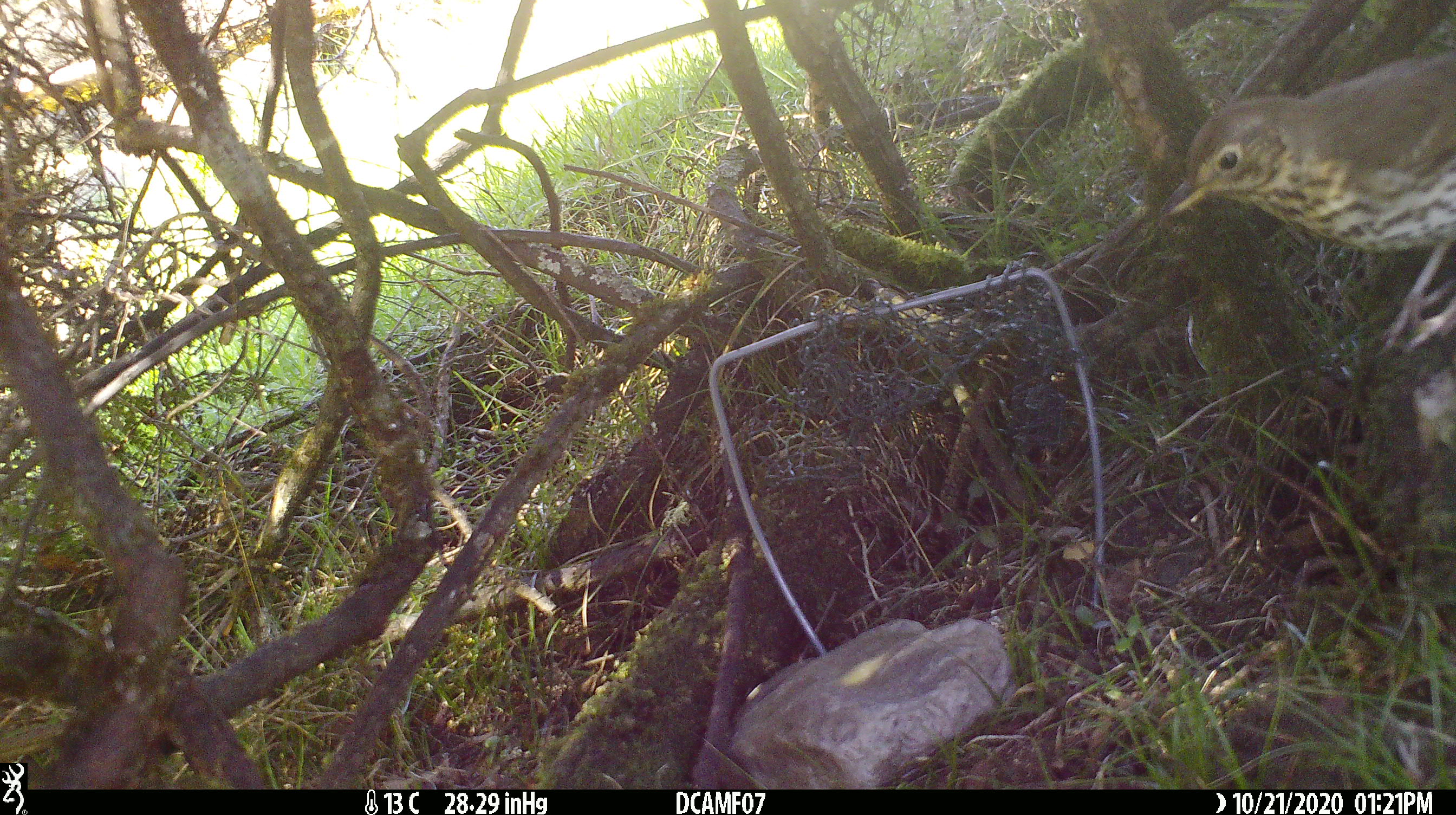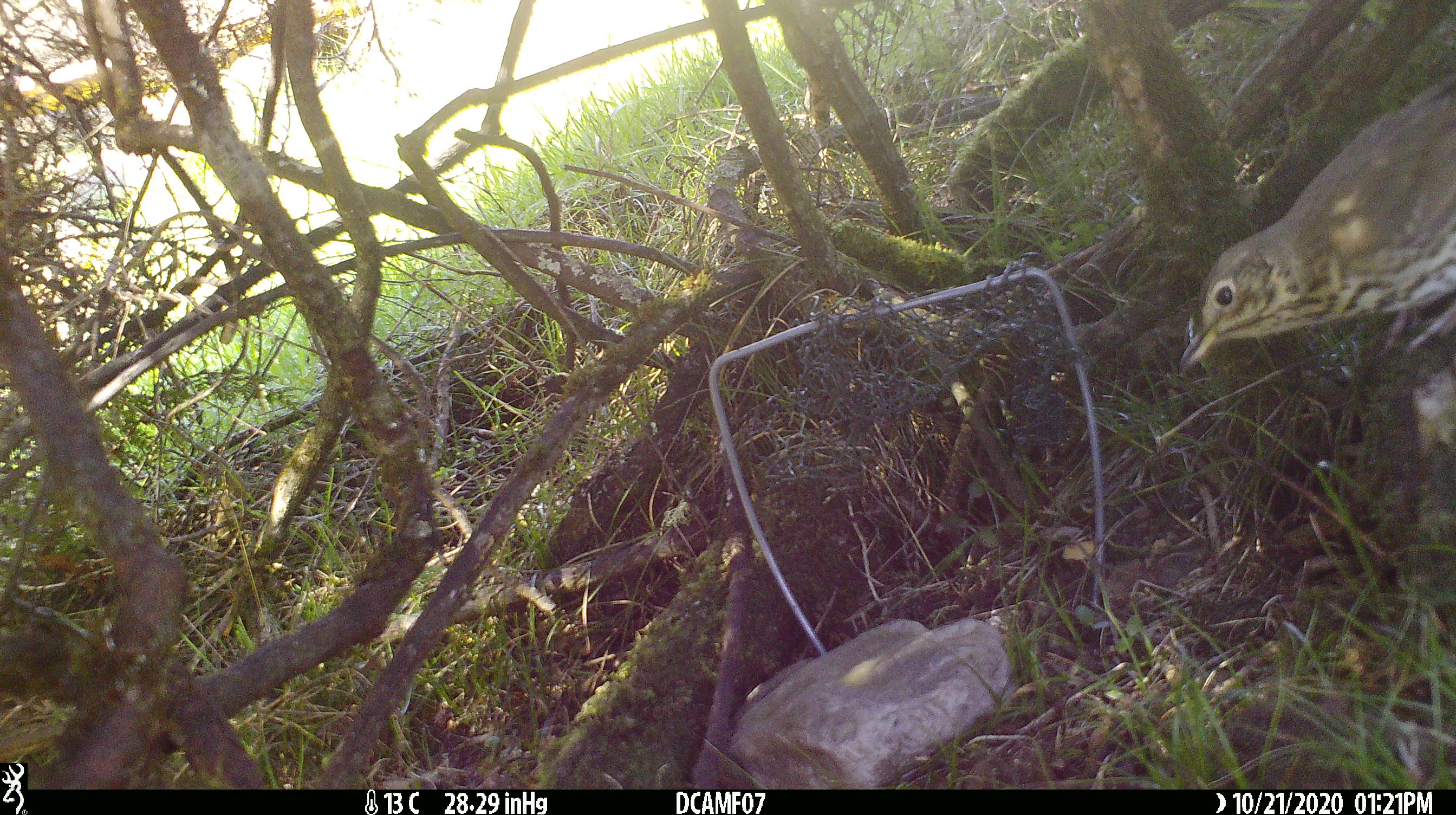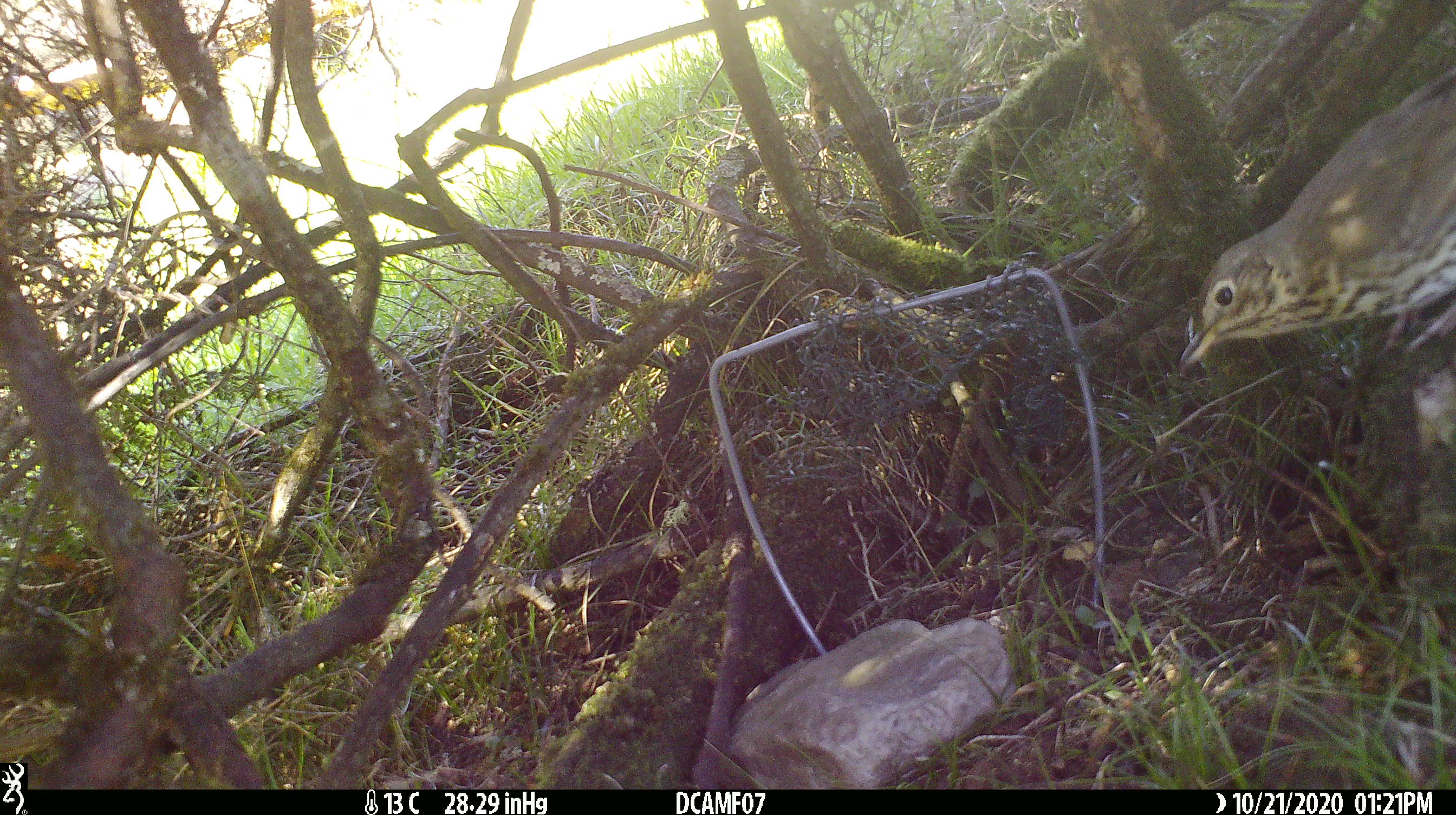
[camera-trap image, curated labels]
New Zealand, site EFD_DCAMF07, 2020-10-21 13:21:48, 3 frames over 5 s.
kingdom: Animalia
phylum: Chordata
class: Aves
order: Passeriformes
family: Turdidae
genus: Turdus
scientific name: Turdus philomelos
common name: song thrush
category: thrush